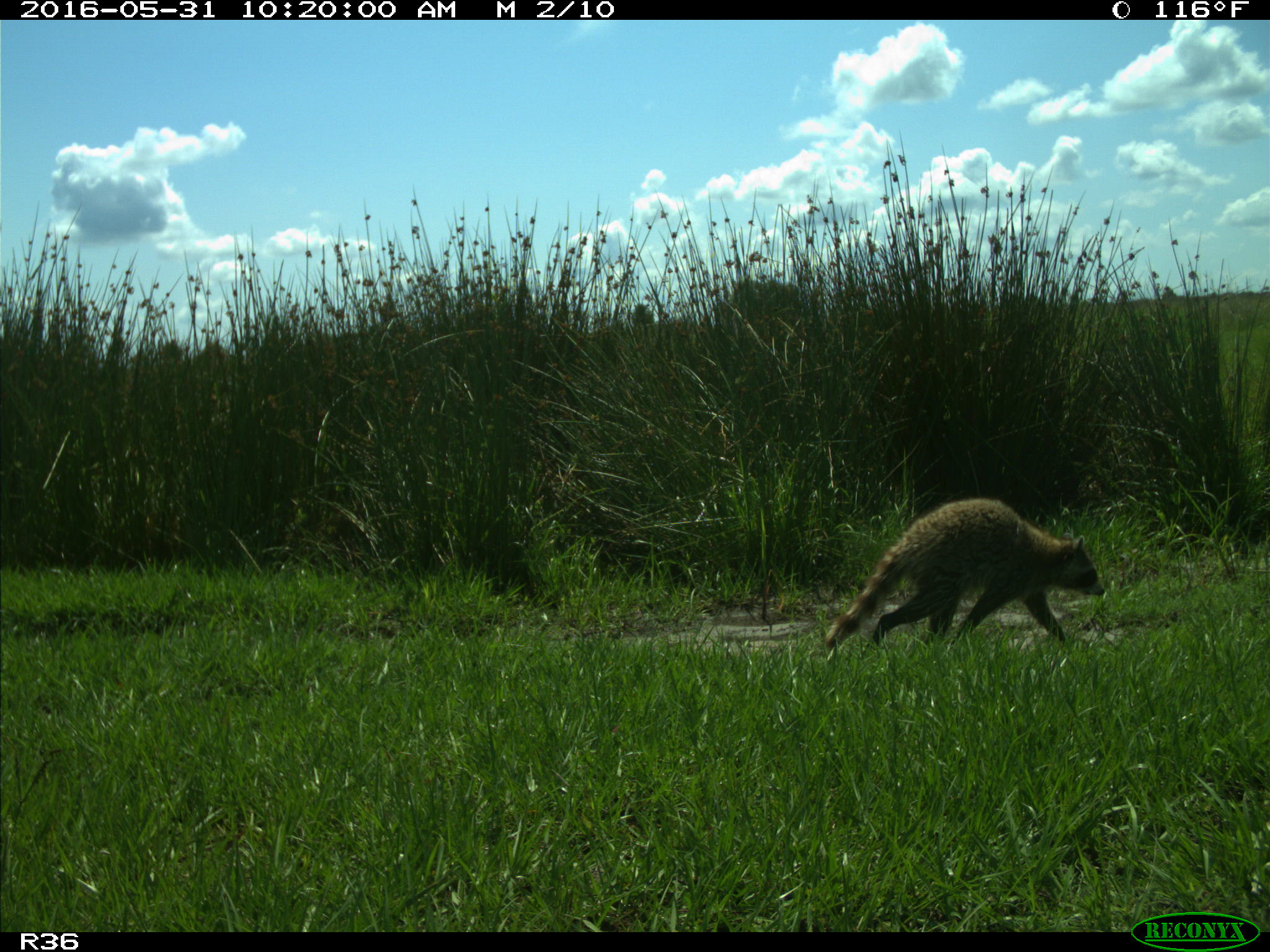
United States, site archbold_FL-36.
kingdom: Animalia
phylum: Chordata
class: Mammalia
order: Carnivora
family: Procyonidae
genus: Procyon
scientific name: Procyon lotor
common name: common raccoon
Procyon lotor (common raccoon).